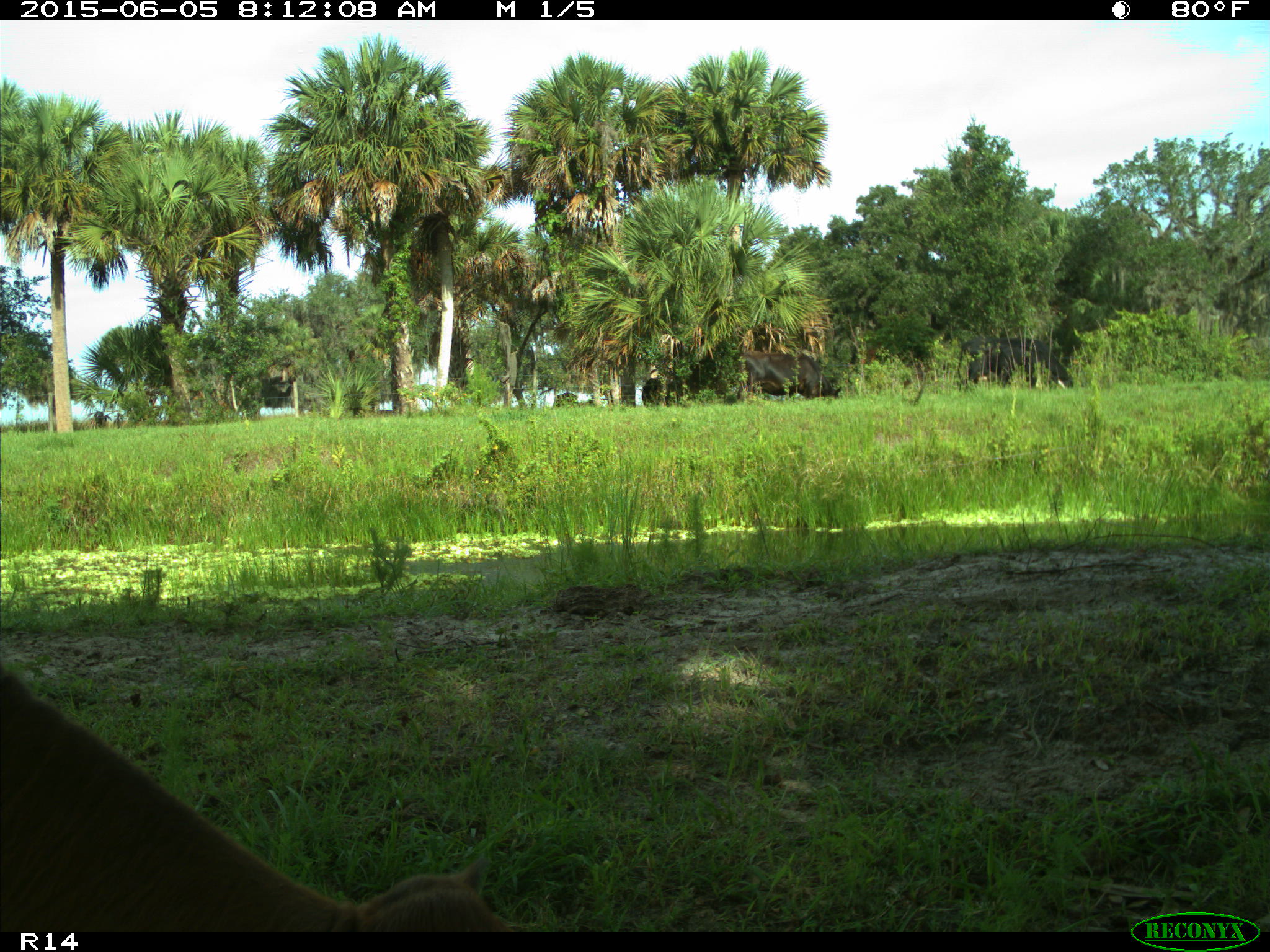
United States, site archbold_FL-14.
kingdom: Animalia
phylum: Chordata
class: Mammalia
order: Artiodactyla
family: Bovidae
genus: Bos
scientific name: Bos taurus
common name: domestic cow